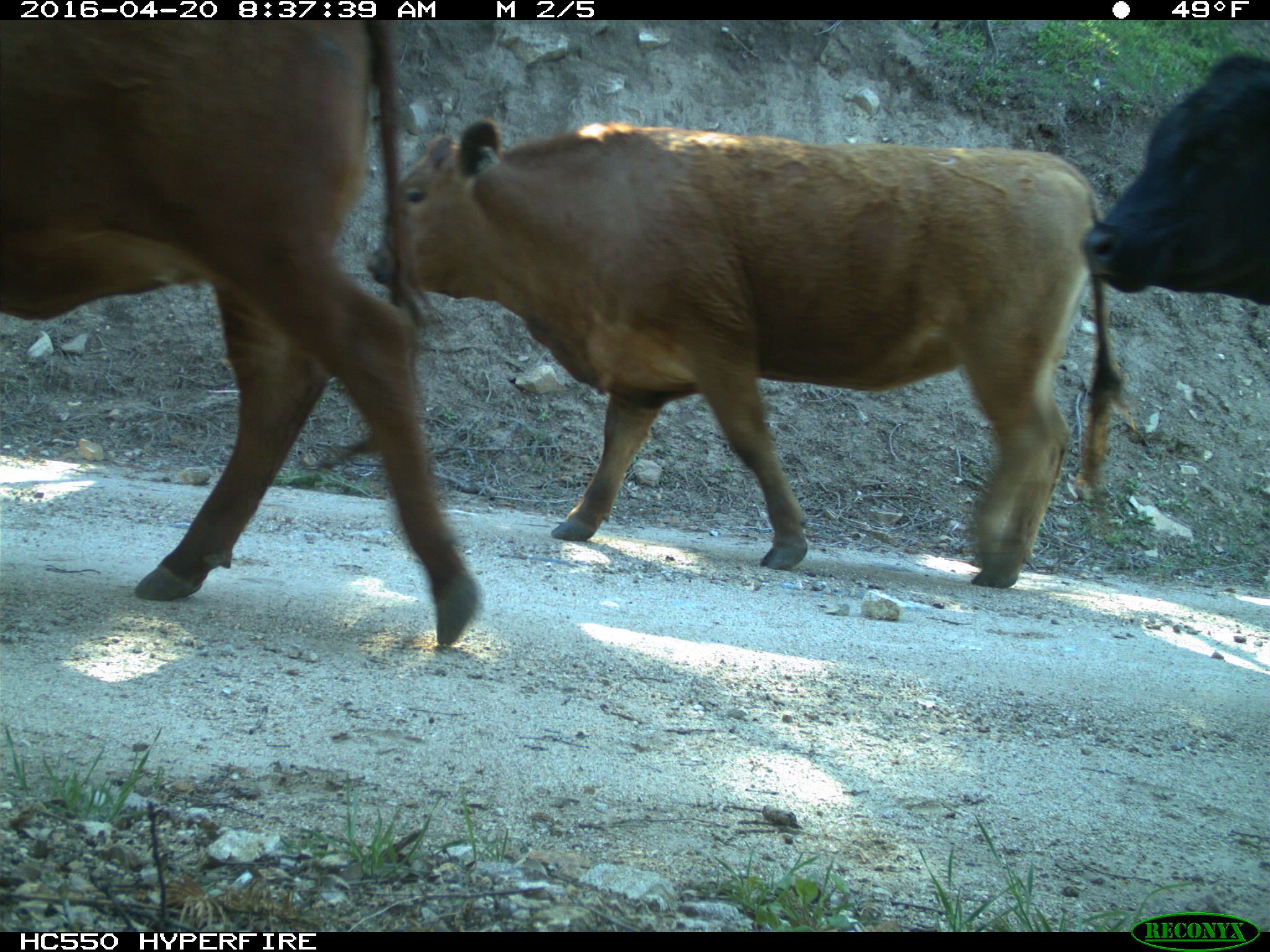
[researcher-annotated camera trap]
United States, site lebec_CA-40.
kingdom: Animalia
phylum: Chordata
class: Mammalia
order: Artiodactyla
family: Bovidae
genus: Bos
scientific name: Bos taurus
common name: domestic cow